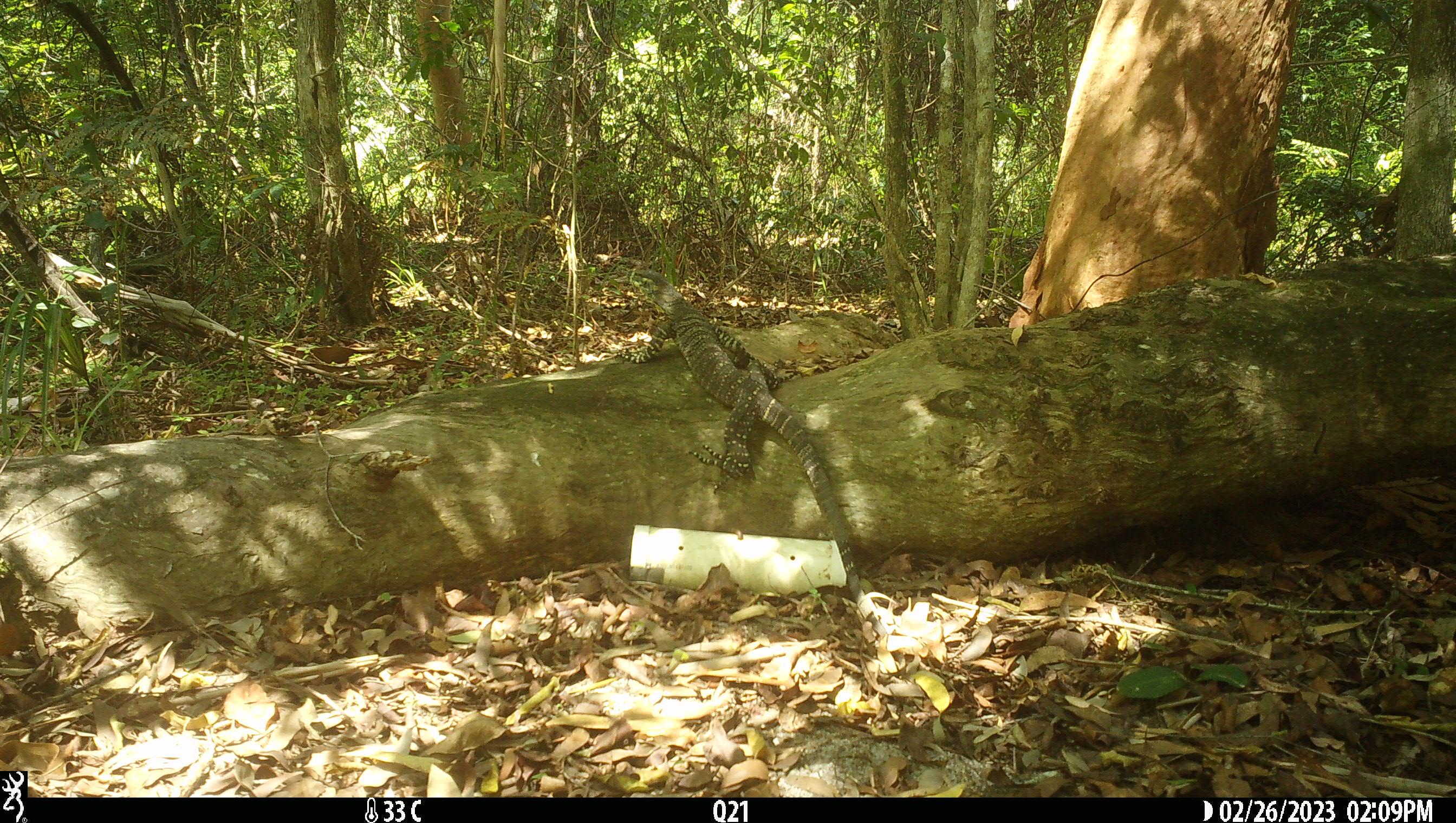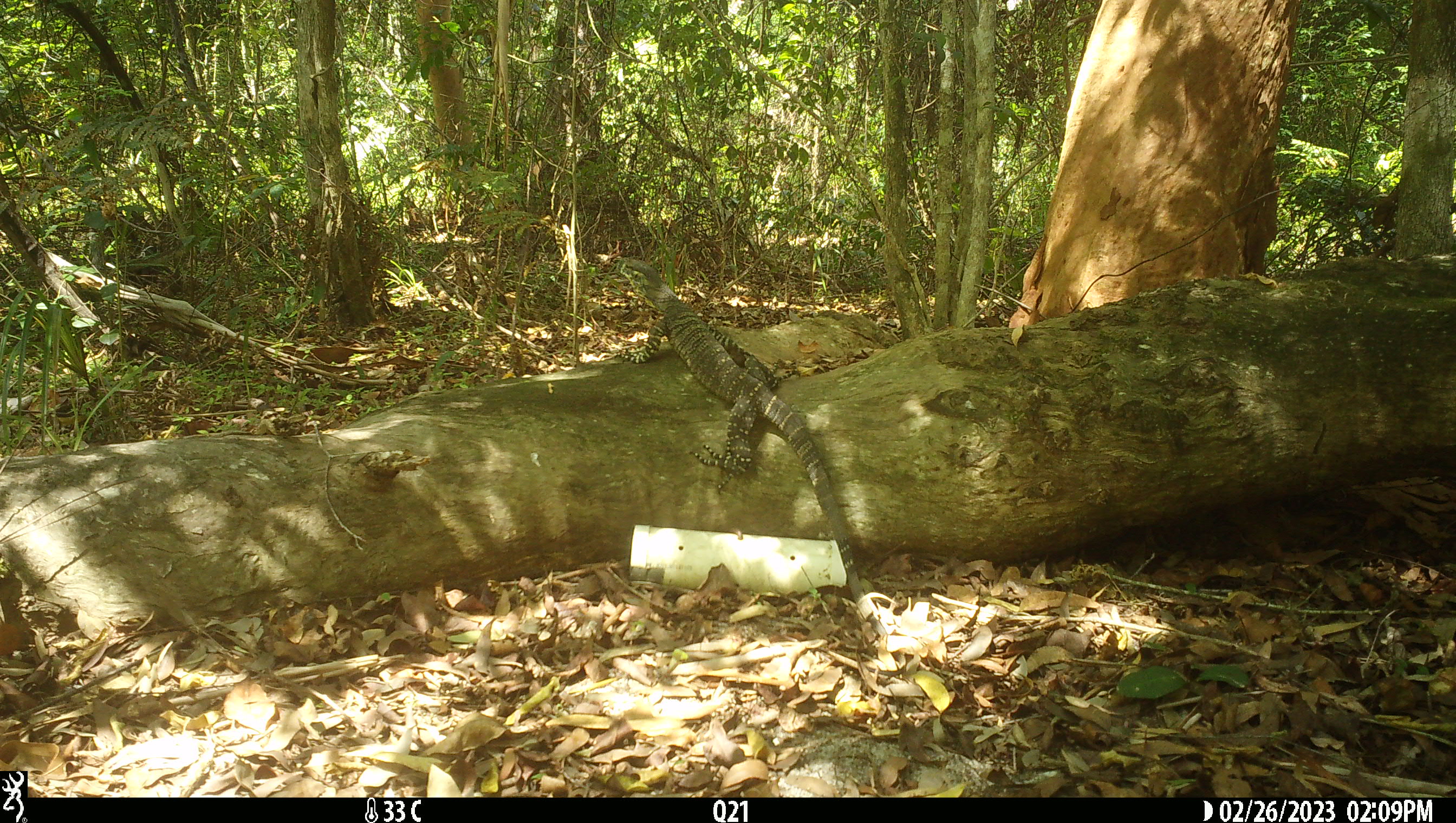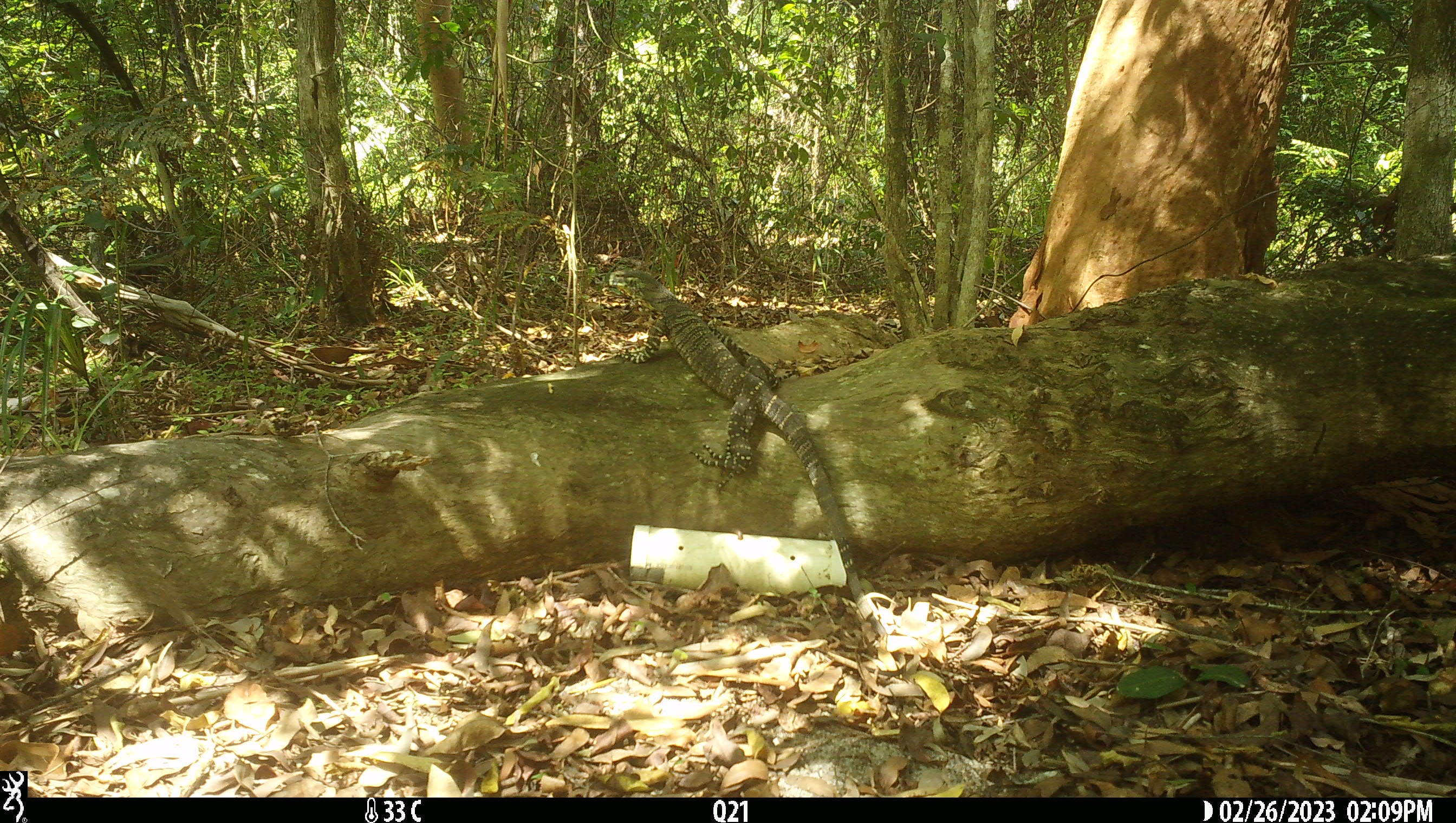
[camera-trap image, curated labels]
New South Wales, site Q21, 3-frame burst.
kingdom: Animalia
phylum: Chordata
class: Reptilia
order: Squamata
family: Varanidae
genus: Varanus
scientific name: Varanus varius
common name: lace monitor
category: goanna